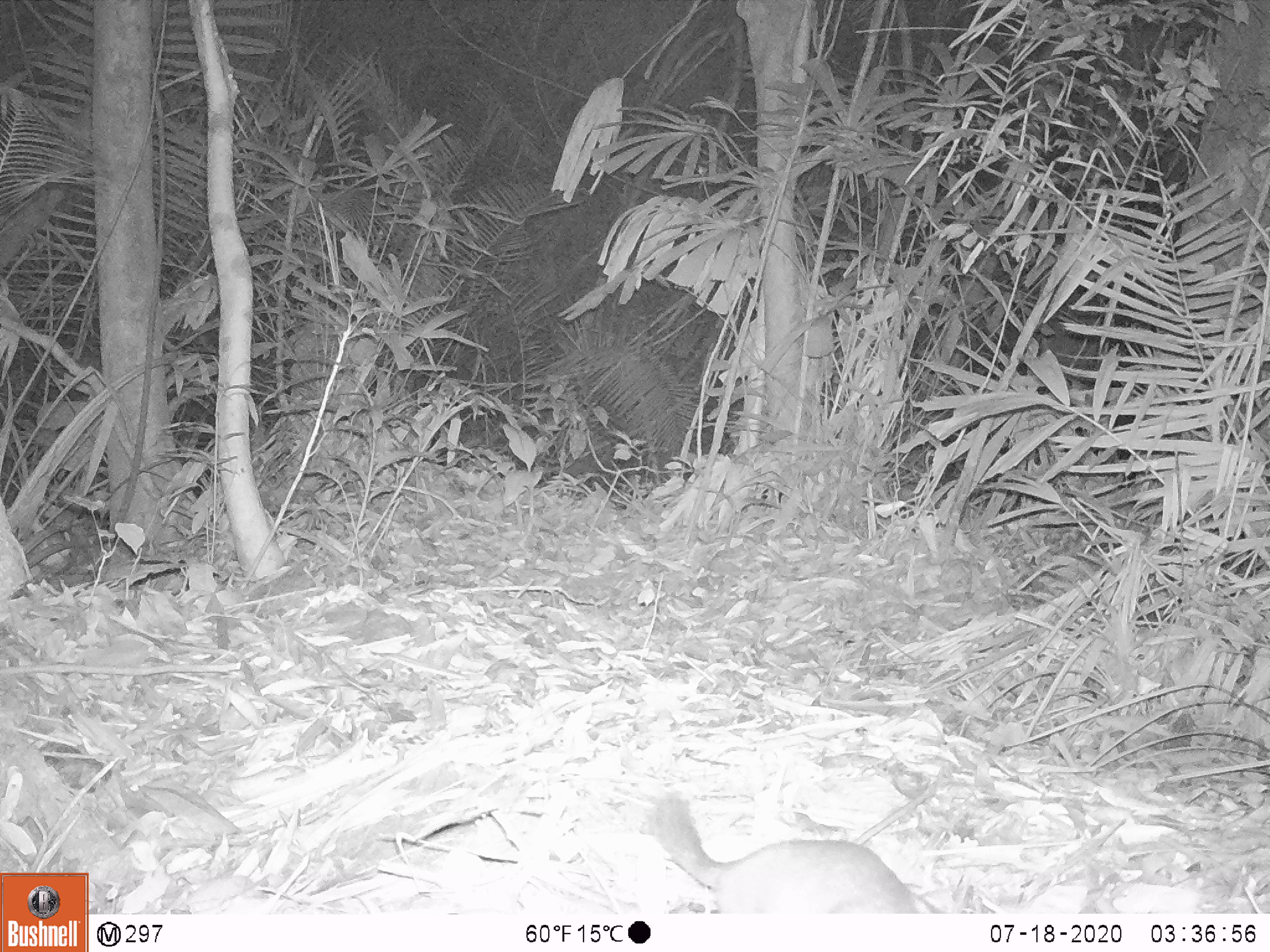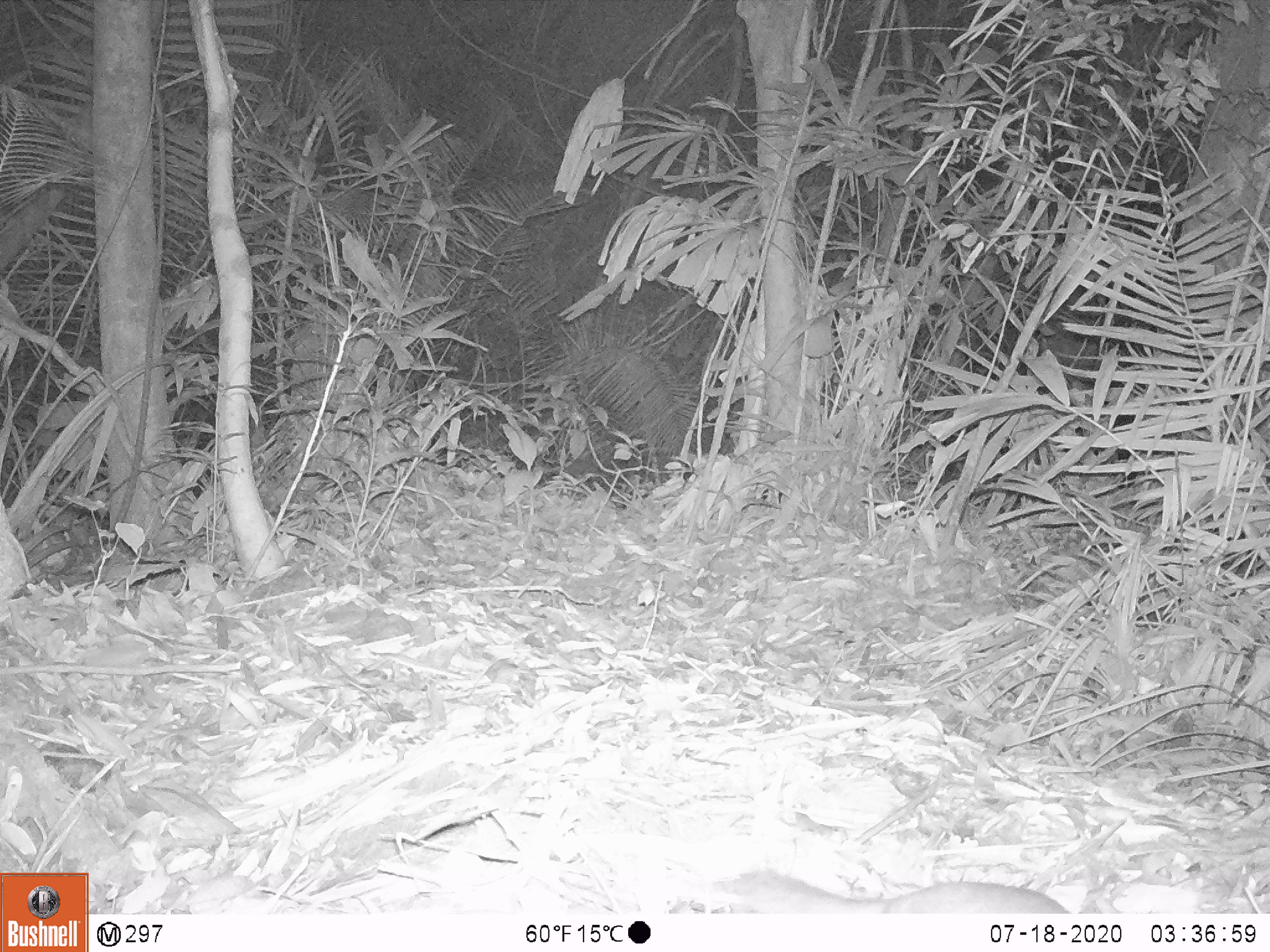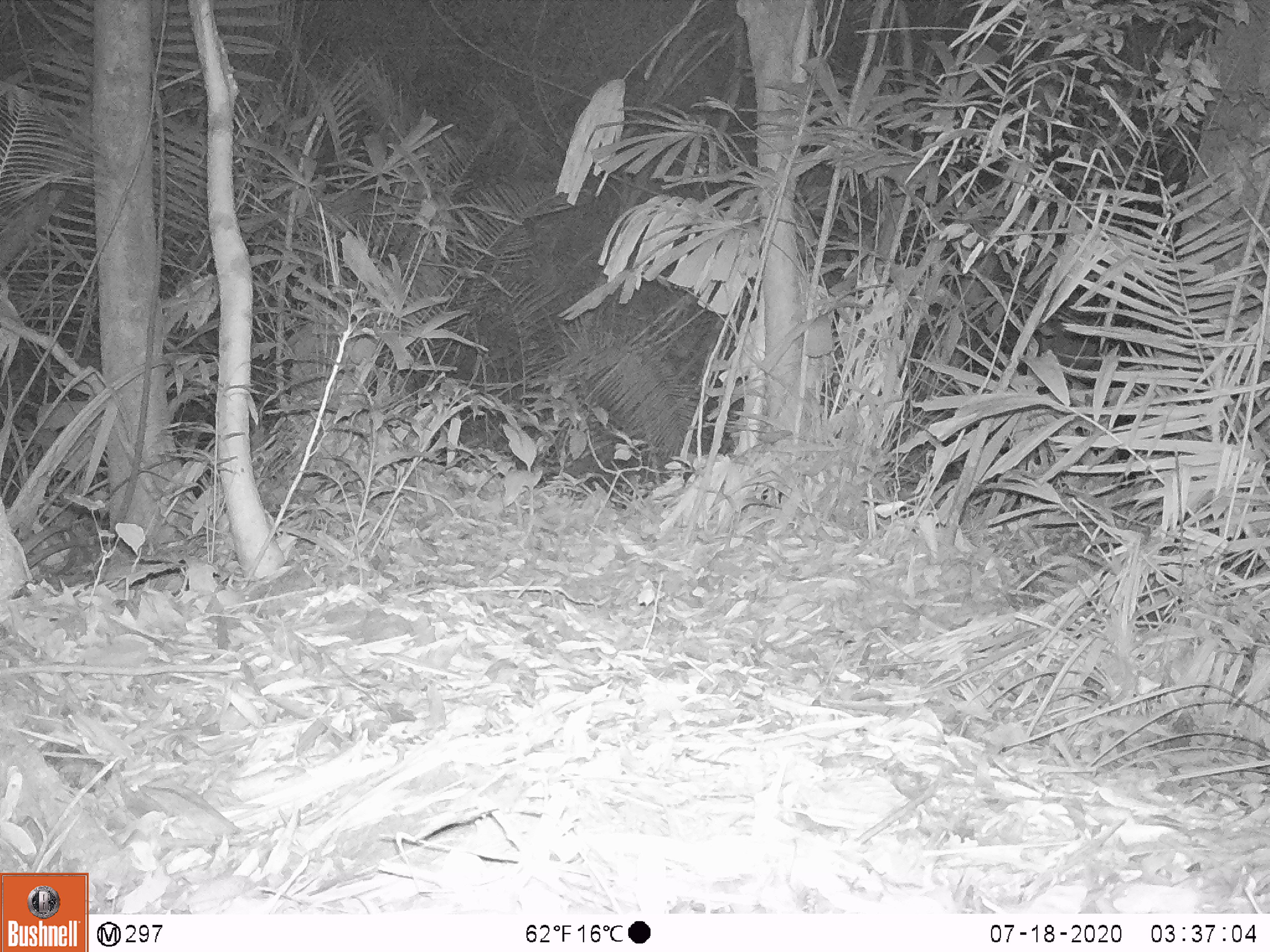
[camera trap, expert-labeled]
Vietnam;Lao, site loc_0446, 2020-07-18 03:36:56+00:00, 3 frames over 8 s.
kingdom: Animalia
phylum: Chordata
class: Mammalia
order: Carnivora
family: Mustelidae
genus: Melogale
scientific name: Melogale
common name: ferret badger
Ferret badger (Melogale). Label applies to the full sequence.